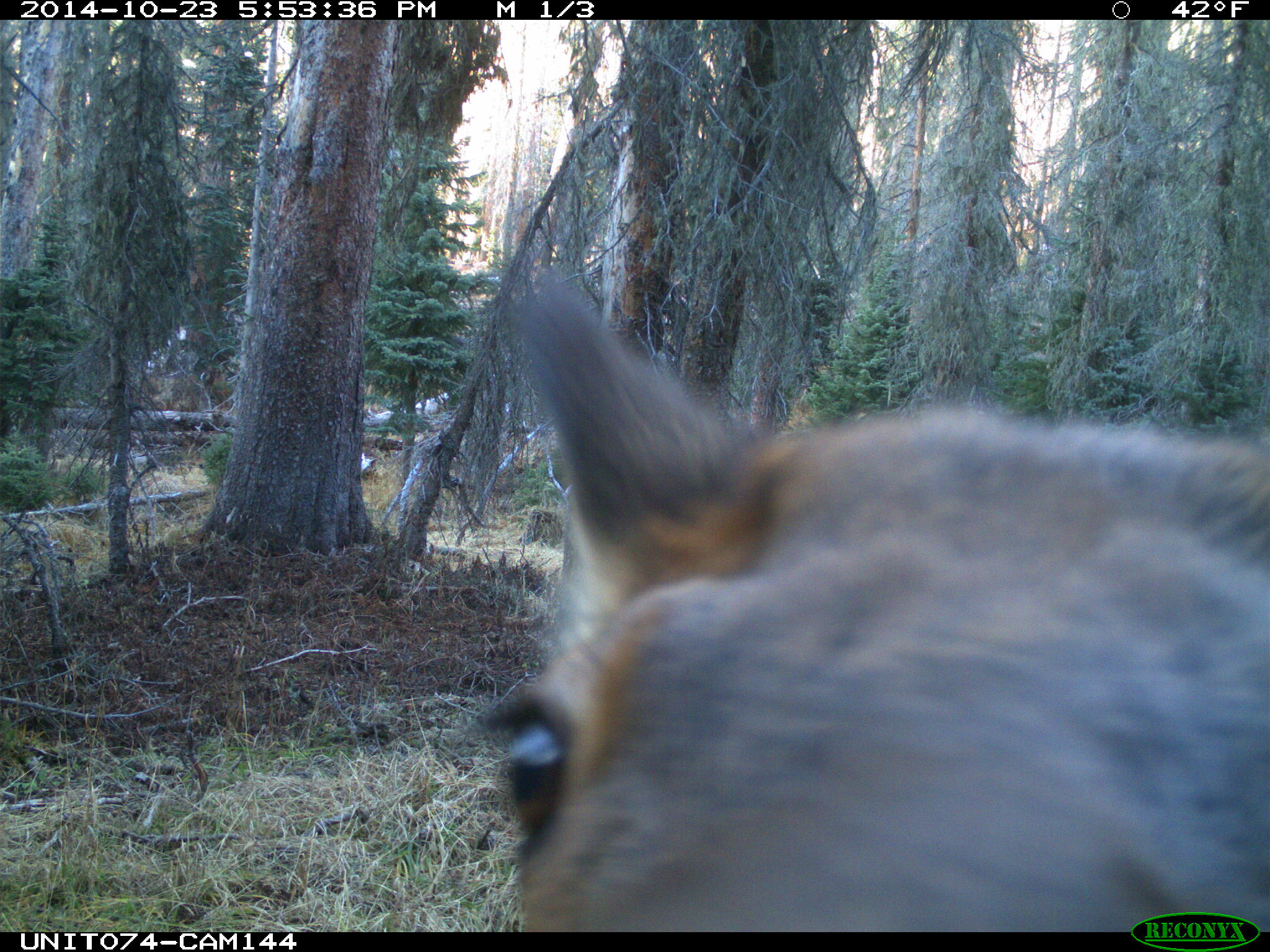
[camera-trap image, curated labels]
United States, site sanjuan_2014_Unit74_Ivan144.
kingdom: Animalia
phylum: Chordata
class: Mammalia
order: Artiodactyla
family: Cervidae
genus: Cervus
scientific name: Cervus elaphus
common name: red deer